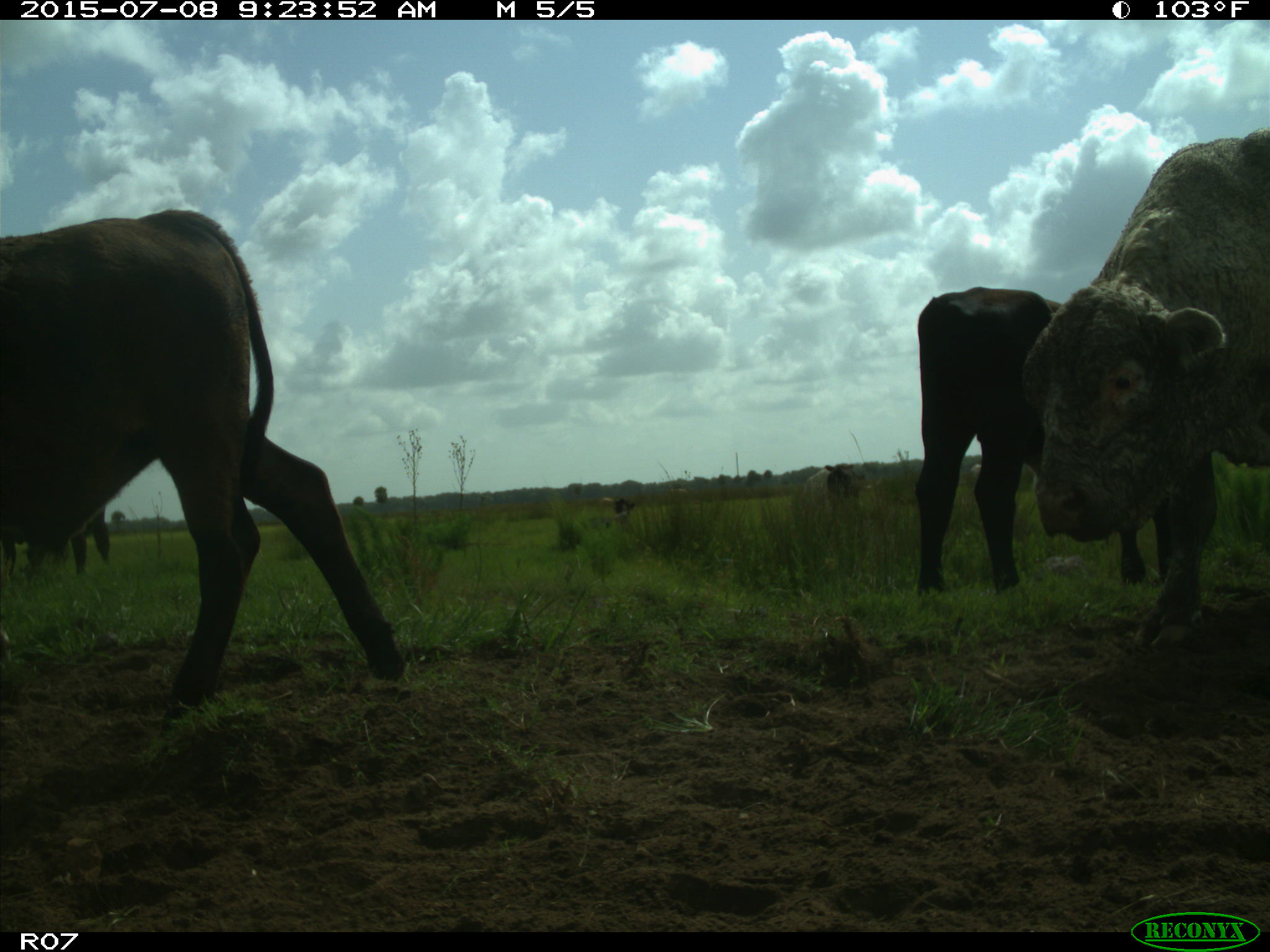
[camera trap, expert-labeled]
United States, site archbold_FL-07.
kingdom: Animalia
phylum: Chordata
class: Mammalia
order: Artiodactyla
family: Bovidae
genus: Bos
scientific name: Bos taurus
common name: domestic cow